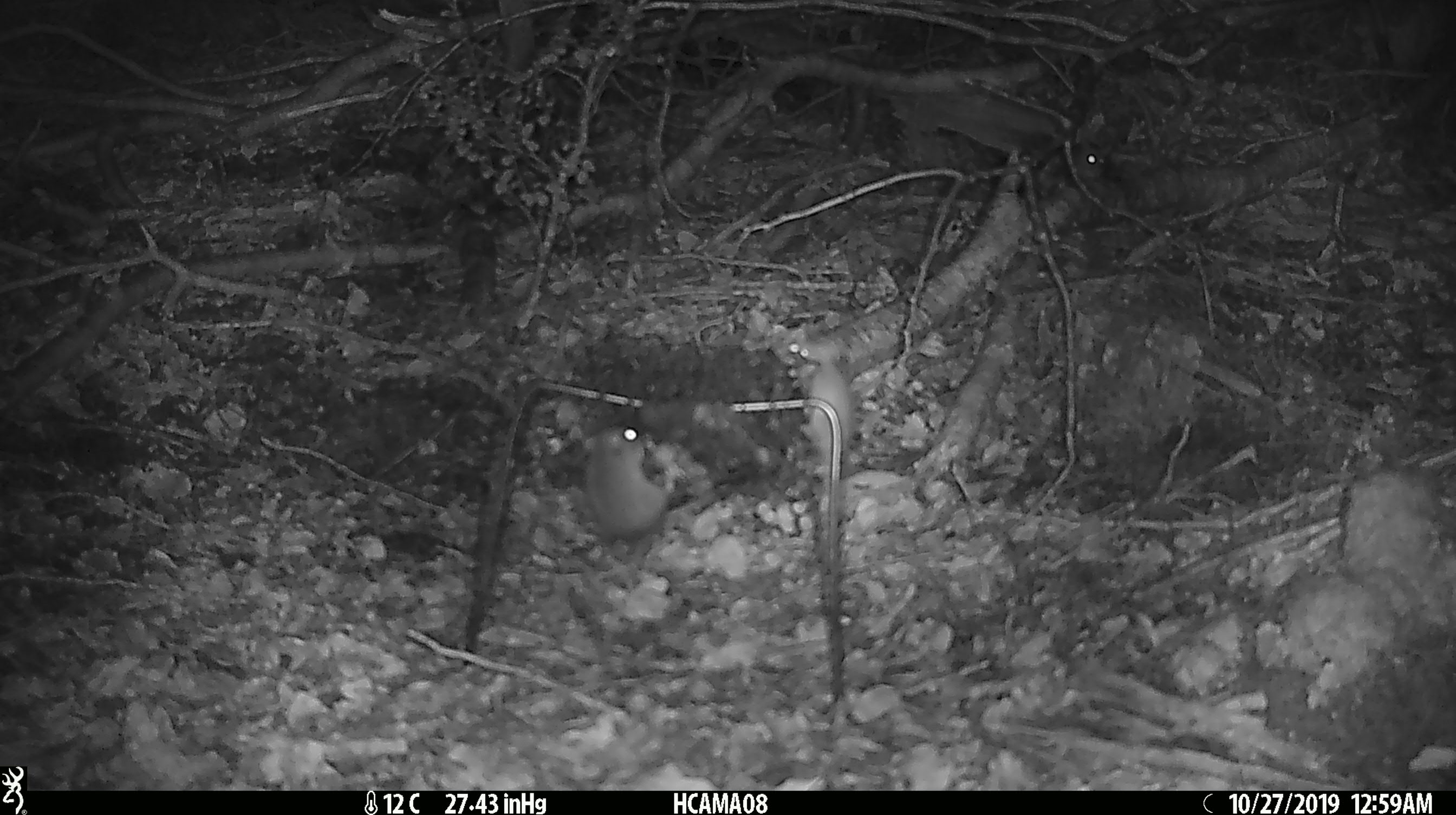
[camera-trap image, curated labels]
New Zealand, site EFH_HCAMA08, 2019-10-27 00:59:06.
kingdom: Animalia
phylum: Chordata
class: Mammalia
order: Rodentia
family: Muridae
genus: Mus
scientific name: Mus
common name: mouse